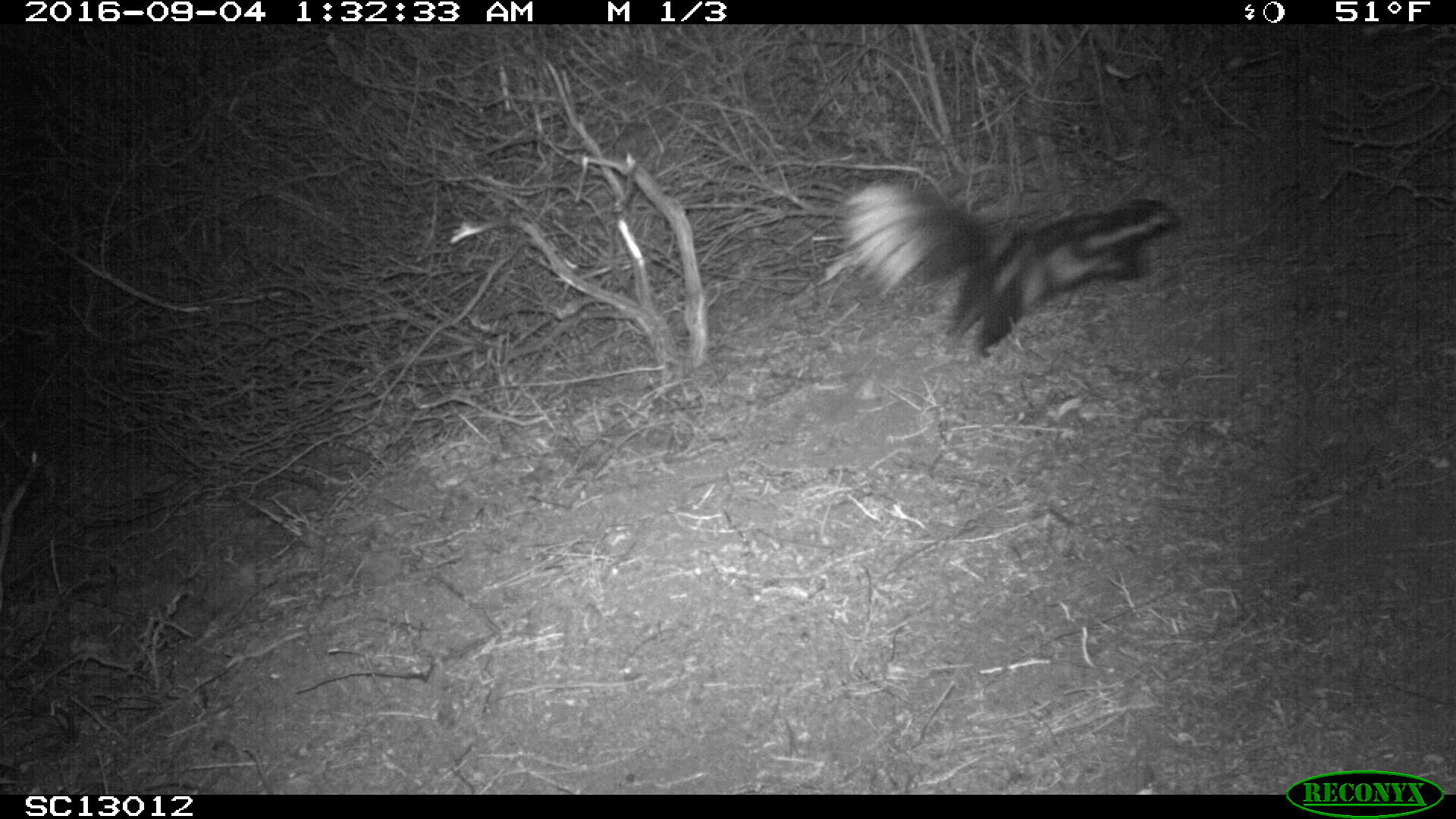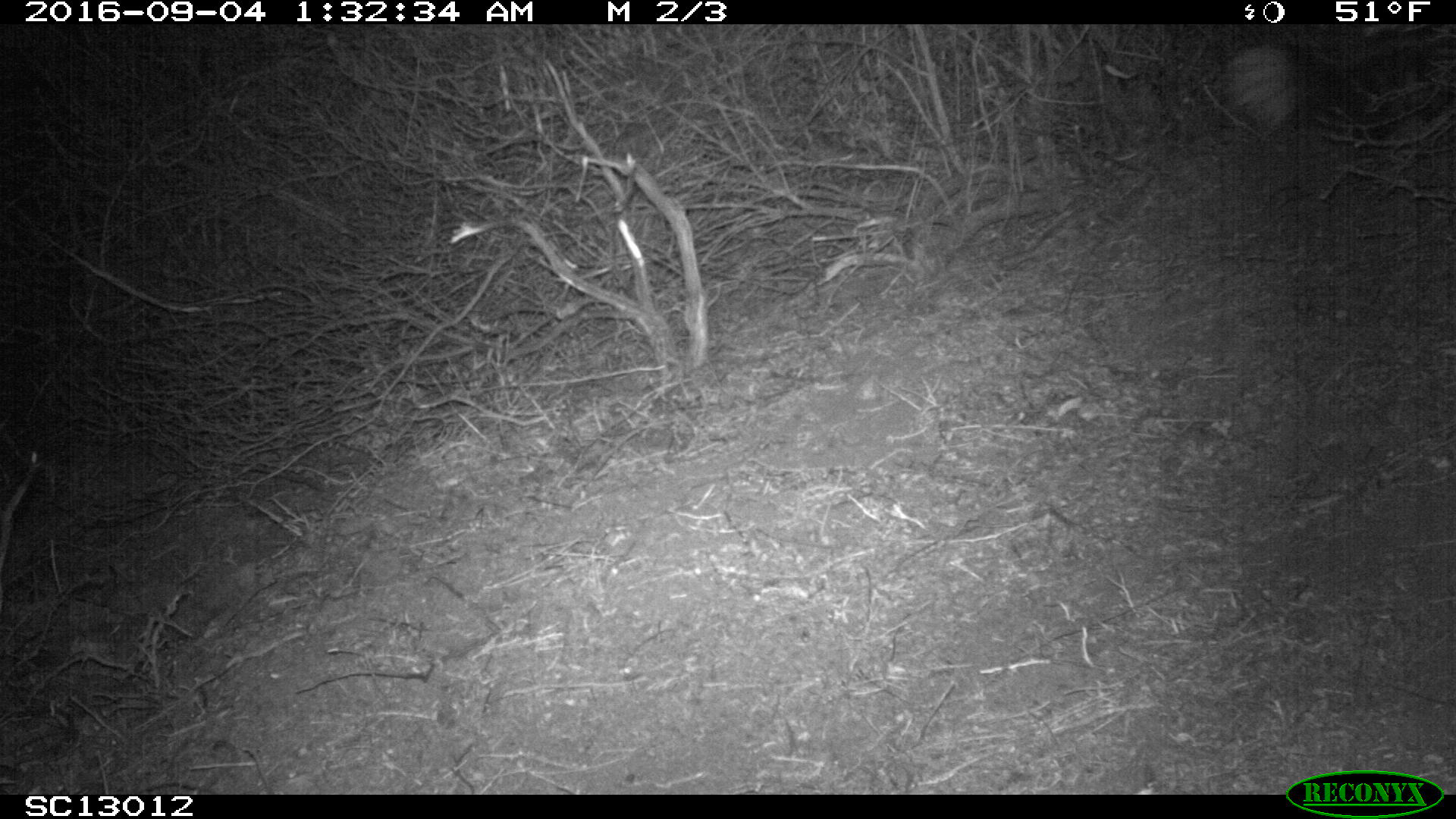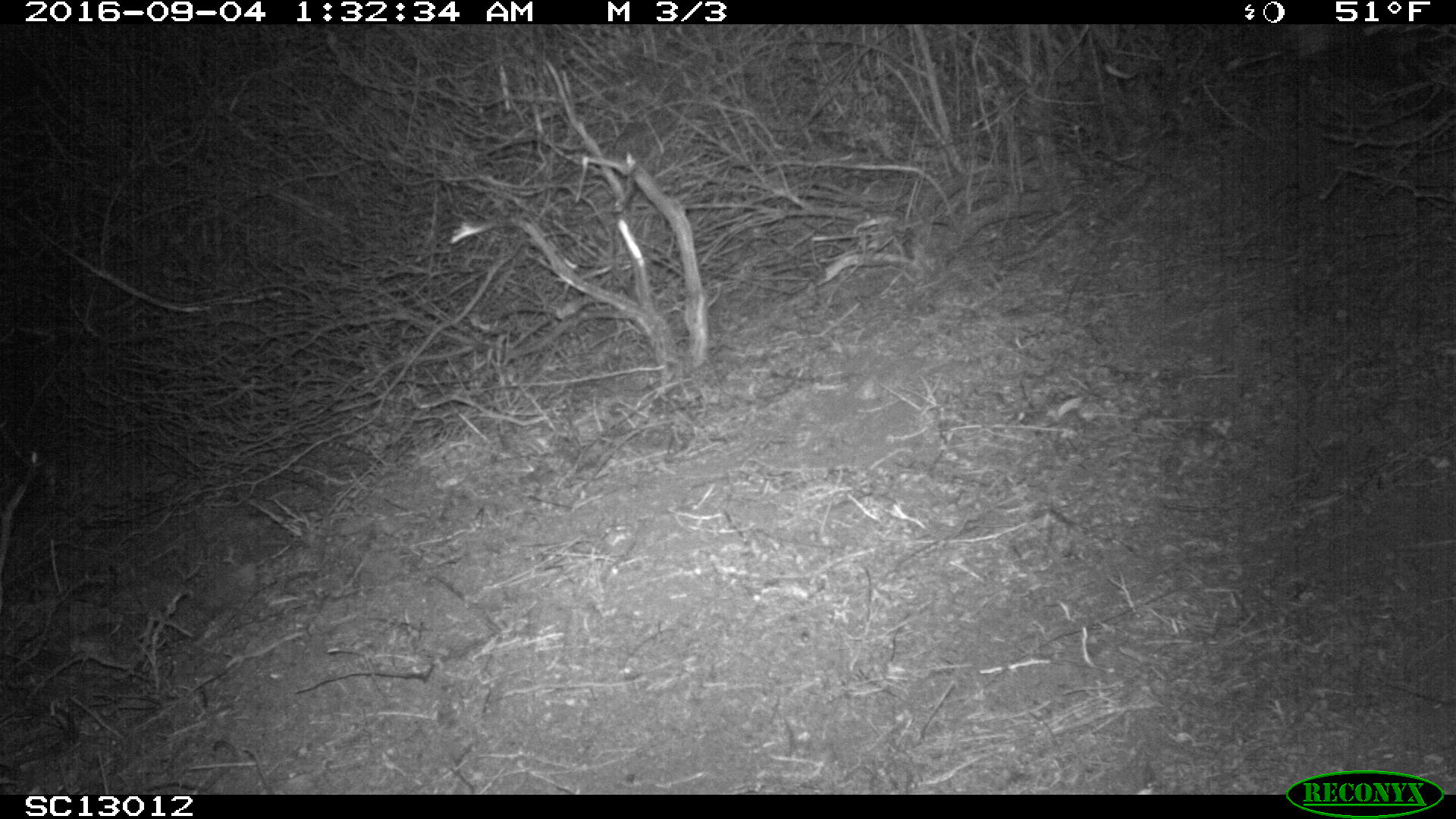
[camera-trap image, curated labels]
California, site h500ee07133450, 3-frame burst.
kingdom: Animalia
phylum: Chordata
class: Mammalia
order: Carnivora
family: Mephitidae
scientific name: Mephitidae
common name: skunk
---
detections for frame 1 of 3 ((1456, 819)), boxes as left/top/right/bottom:
skunk: 836/176/1180/357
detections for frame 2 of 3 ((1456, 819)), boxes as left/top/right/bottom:
skunk: 1219/25/1455/140